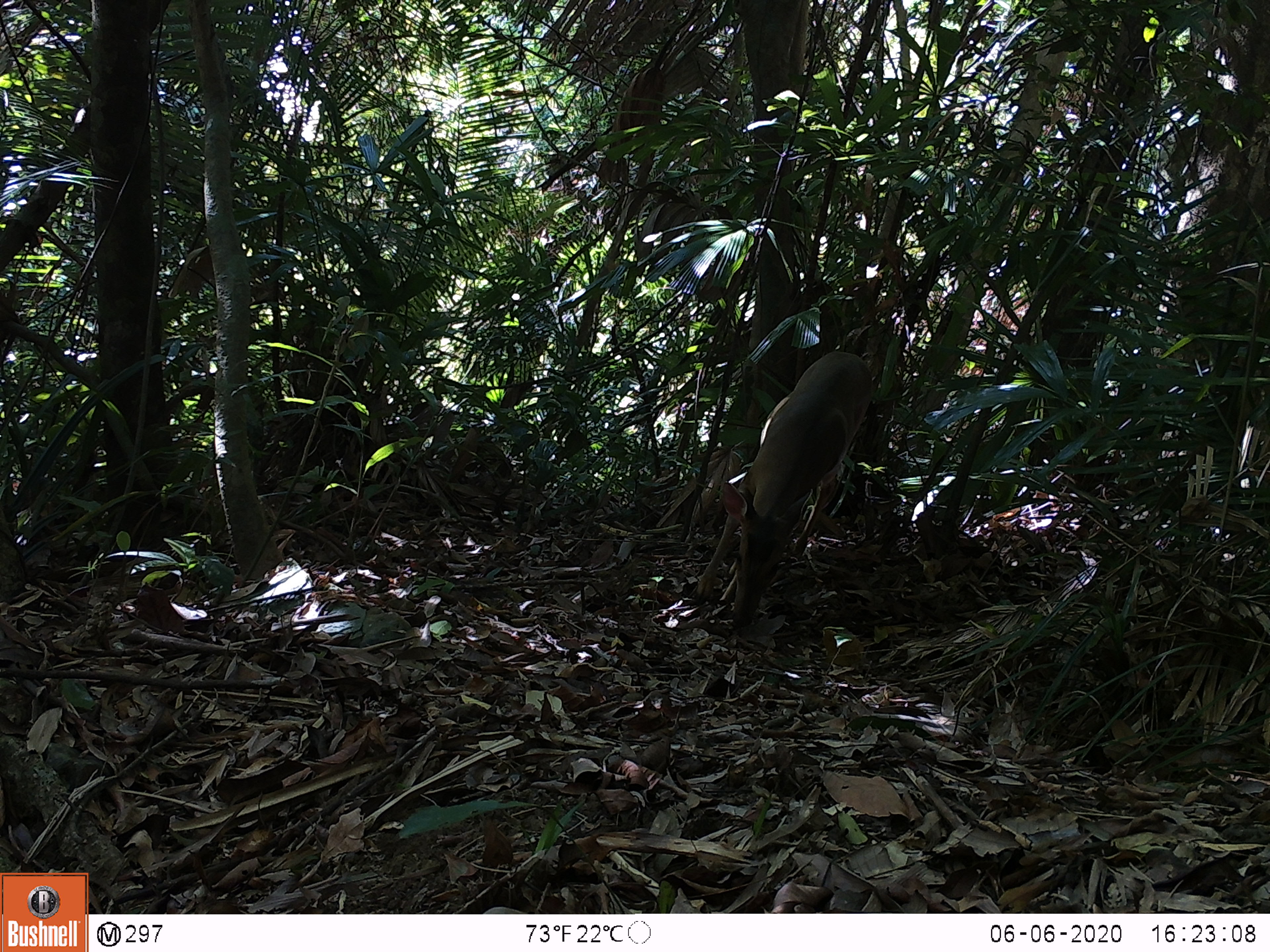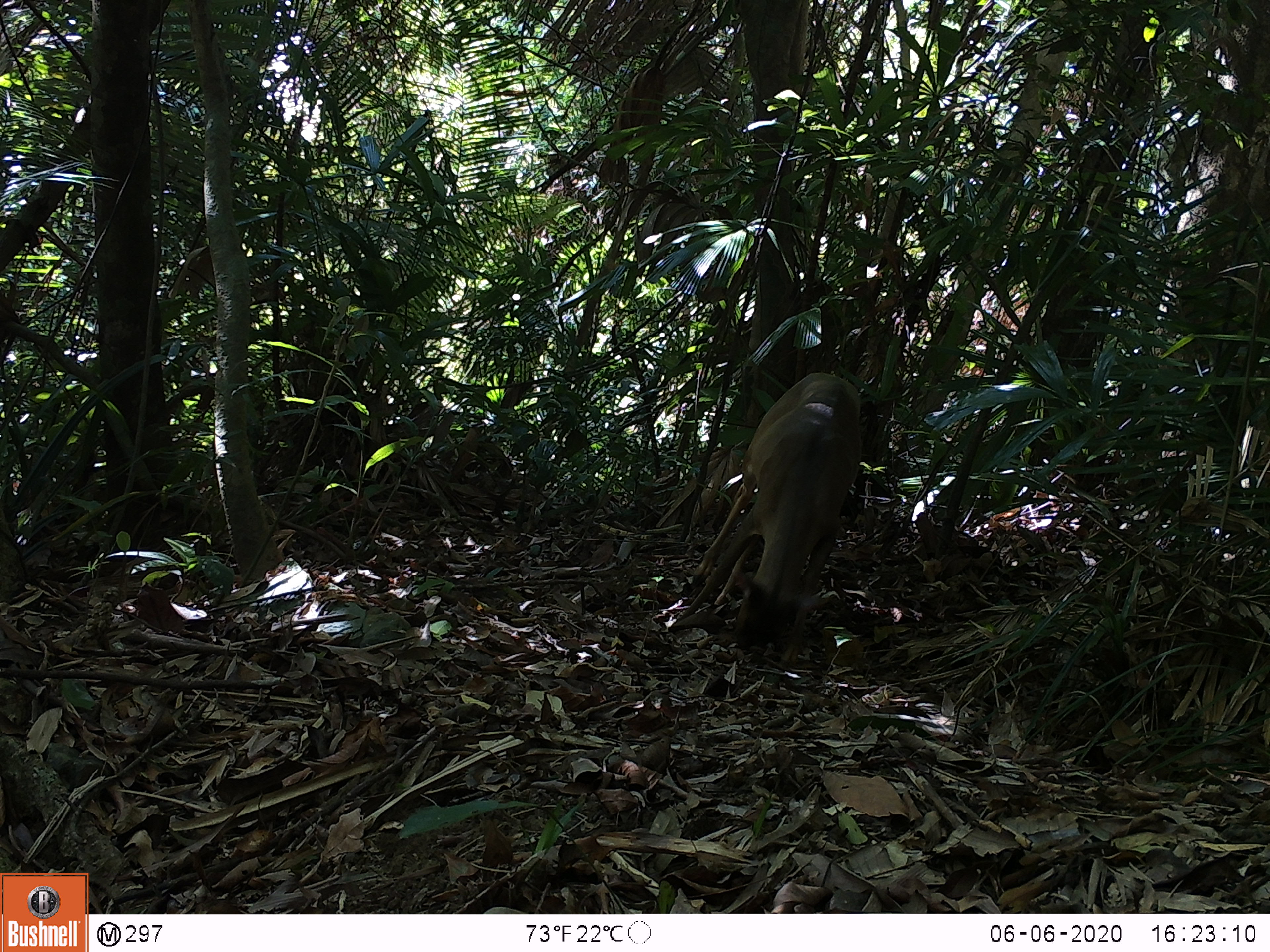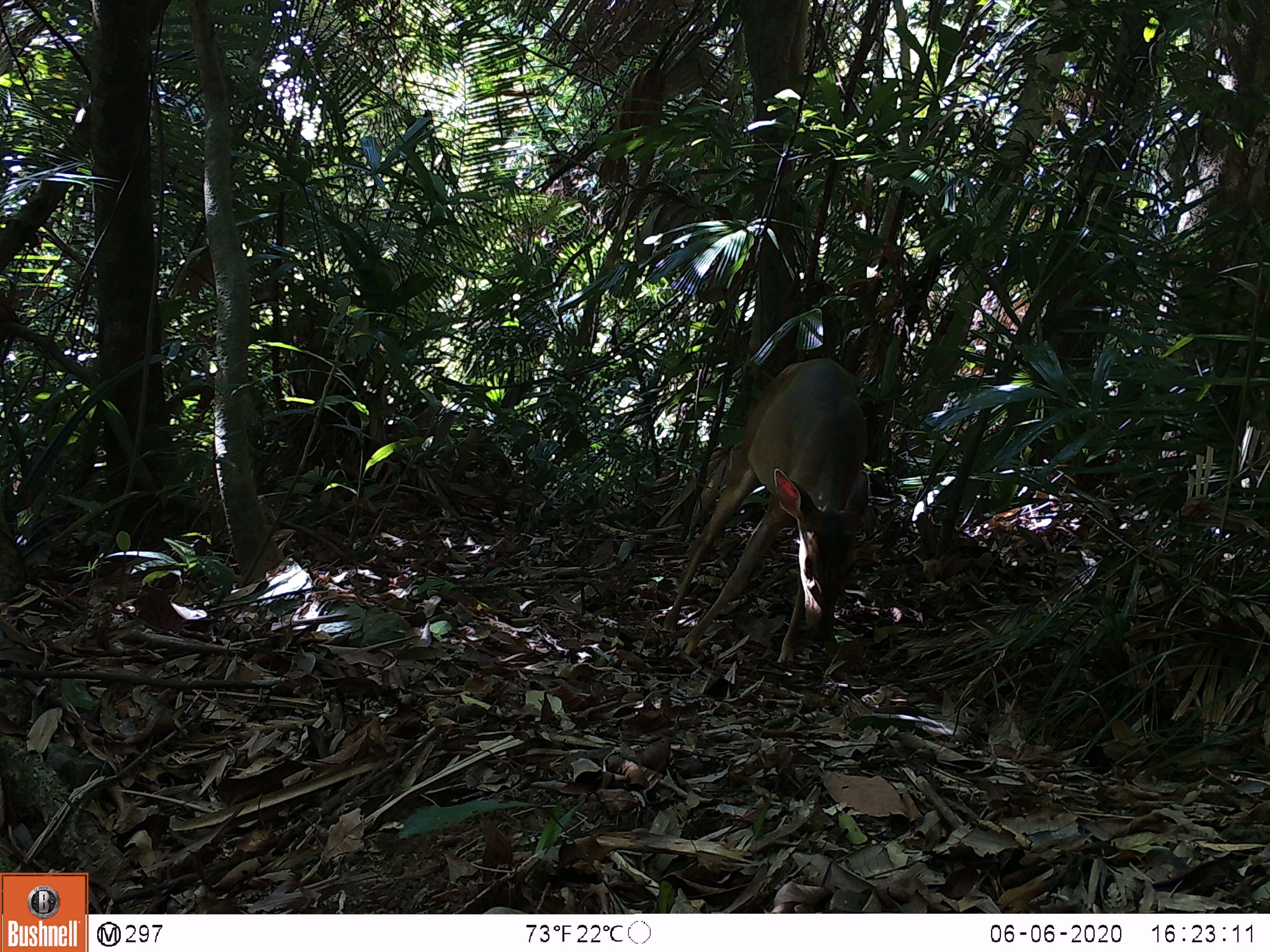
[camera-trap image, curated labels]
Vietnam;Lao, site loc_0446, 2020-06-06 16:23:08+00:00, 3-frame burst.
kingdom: Animalia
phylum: Chordata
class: Mammalia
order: Artiodactyla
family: Cervidae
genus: Muntiacus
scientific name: Muntiacus vuquangensis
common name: large-antlered muntjac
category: large antlered muntjac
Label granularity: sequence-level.